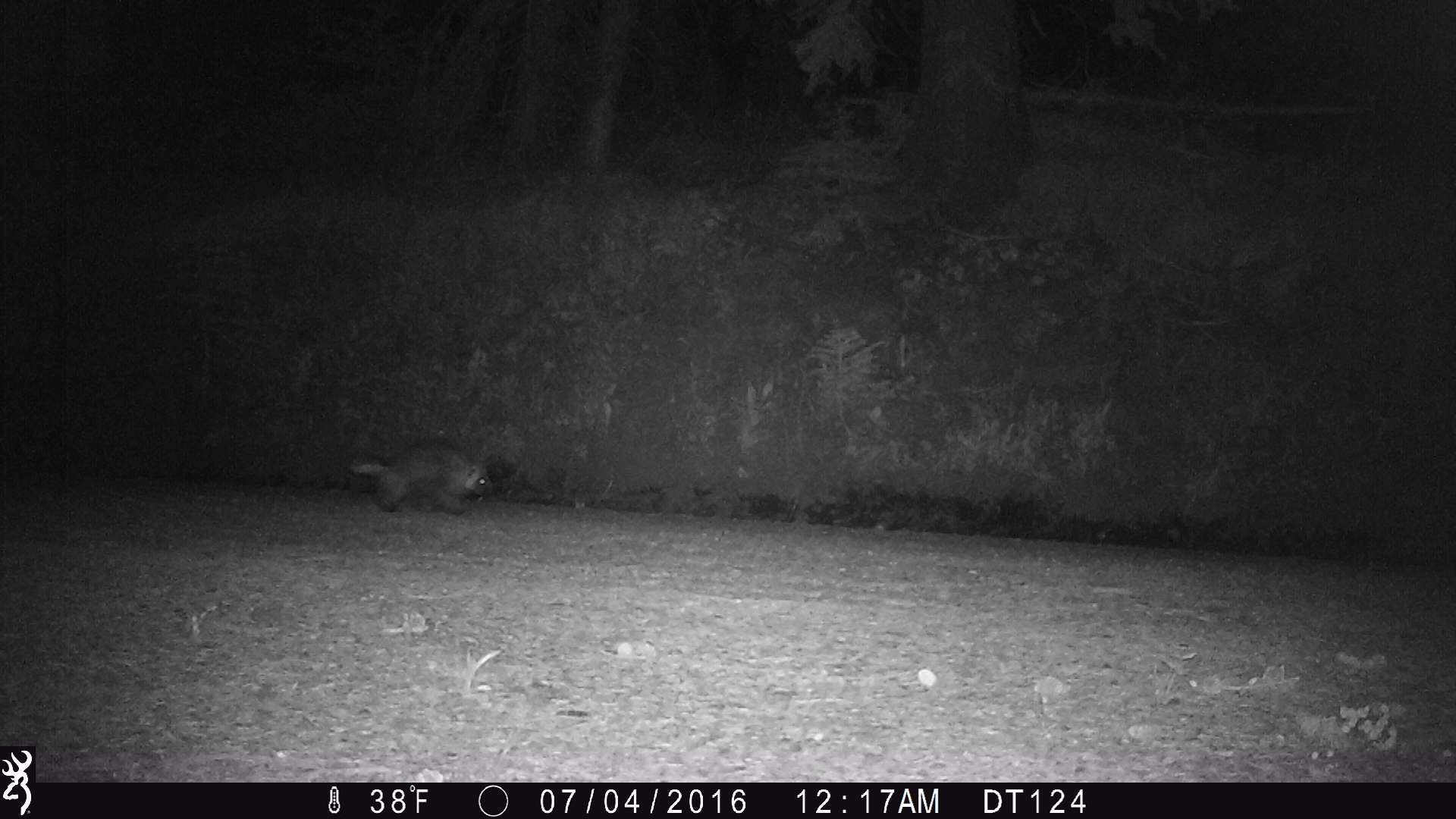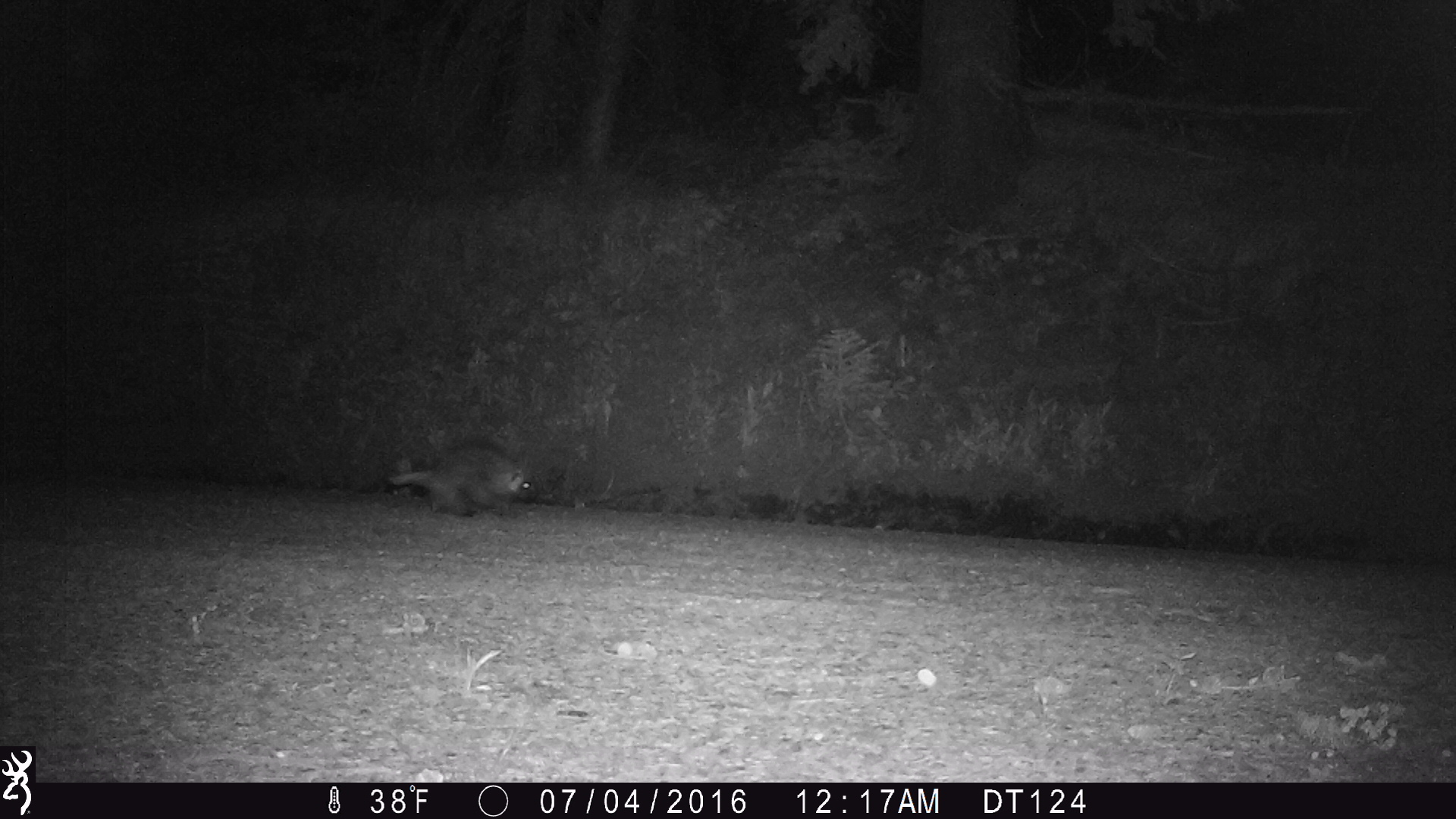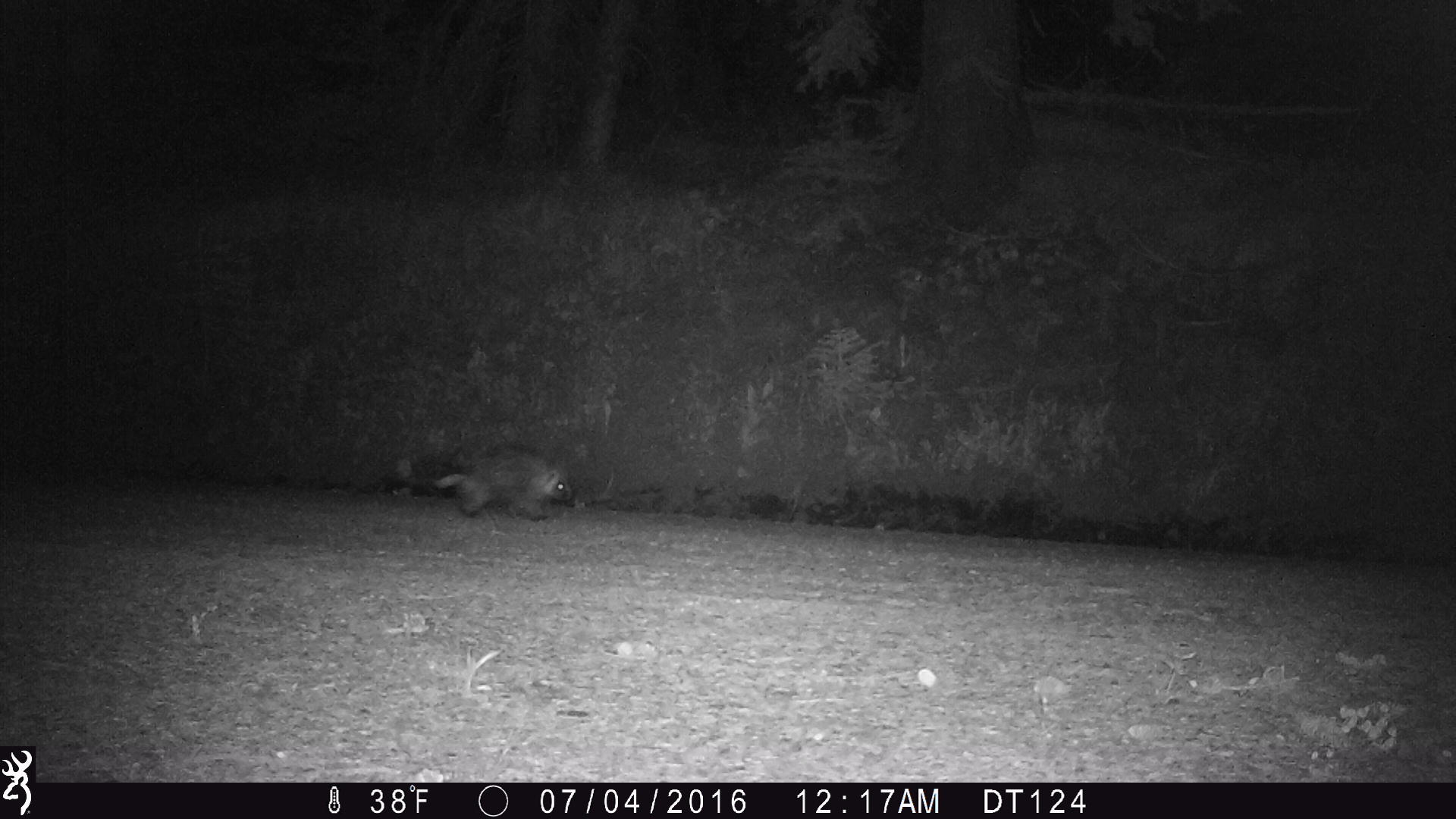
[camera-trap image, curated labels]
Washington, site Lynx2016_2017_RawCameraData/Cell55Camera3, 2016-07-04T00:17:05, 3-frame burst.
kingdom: Animalia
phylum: Chordata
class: Mammalia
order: Rodentia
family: Erethizontidae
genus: Erethizon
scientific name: Erethizon dorsatum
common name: north american porcupine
Erethizon dorsatum (north american porcupine). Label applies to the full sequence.